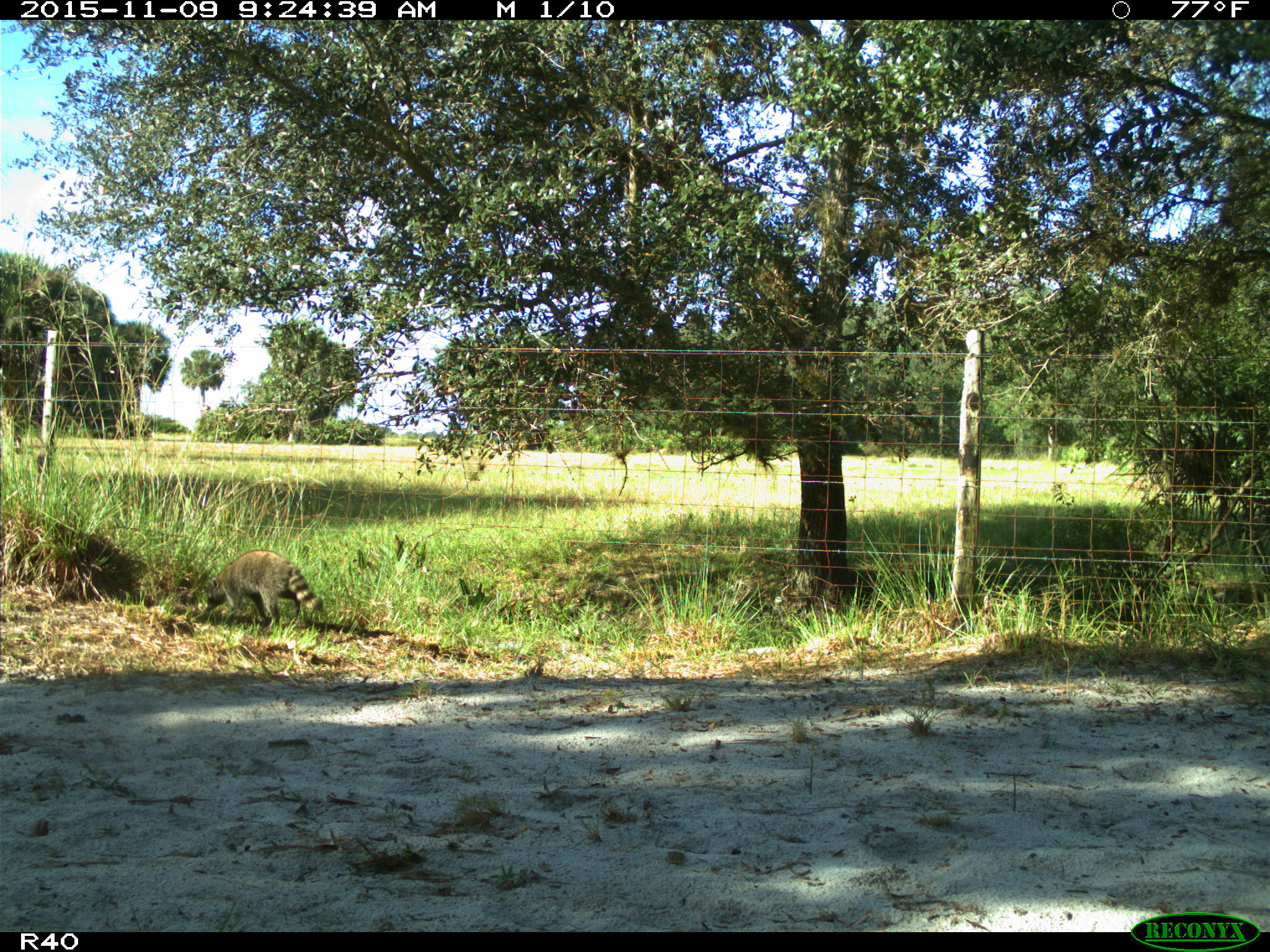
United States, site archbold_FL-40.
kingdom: Animalia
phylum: Chordata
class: Mammalia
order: Carnivora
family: Procyonidae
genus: Procyon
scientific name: Procyon lotor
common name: common raccoon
Procyon lotor (common raccoon).